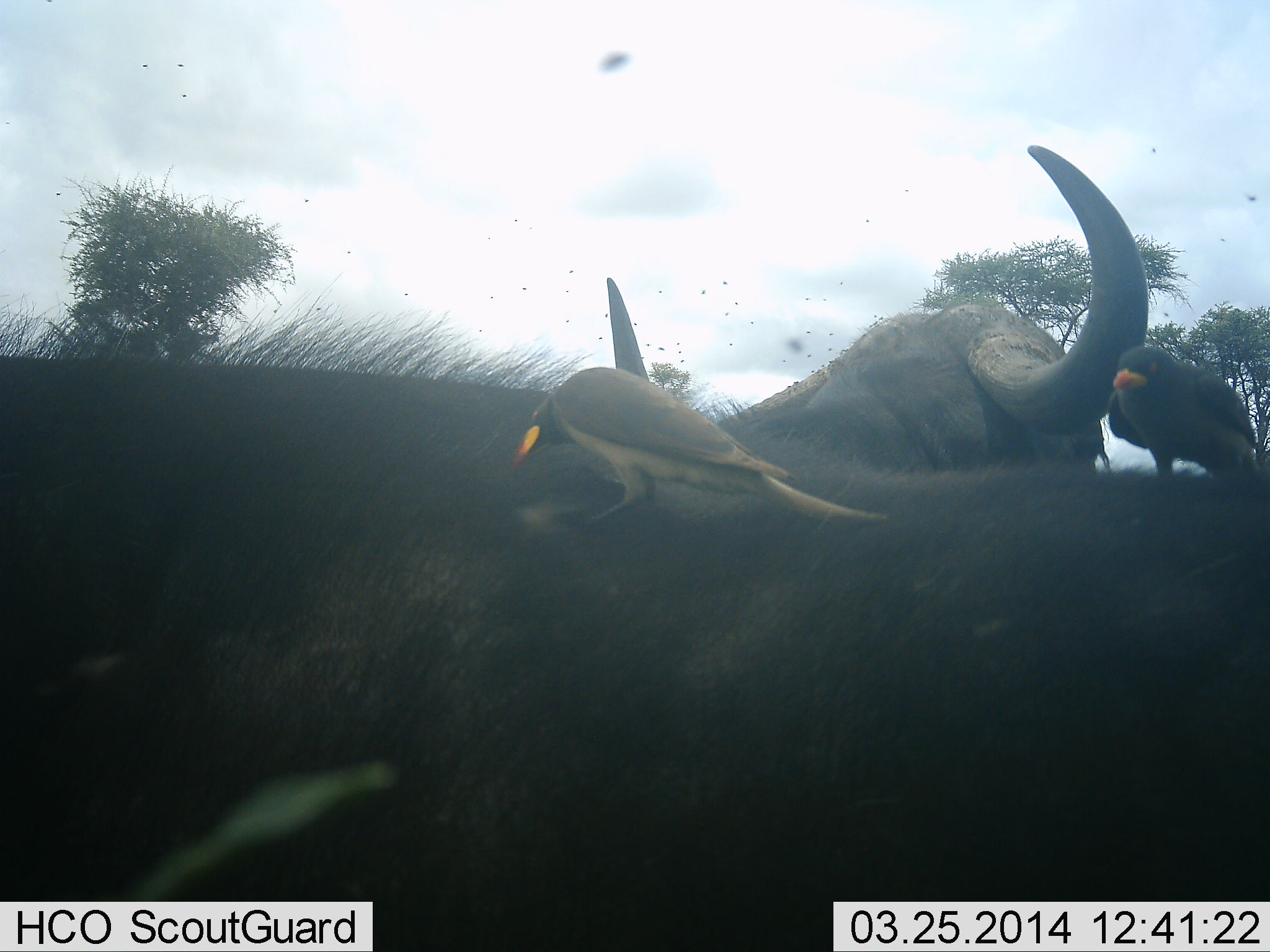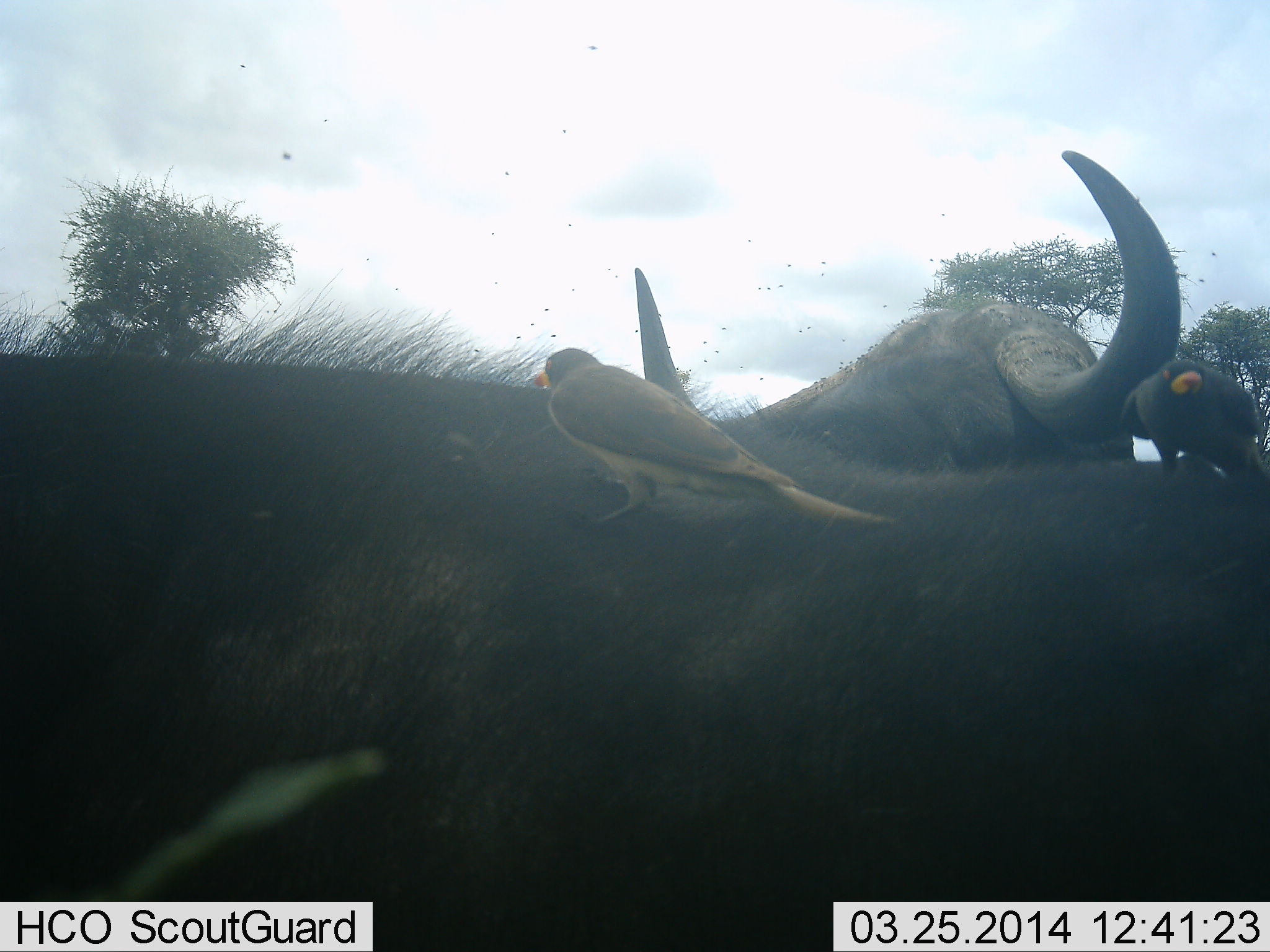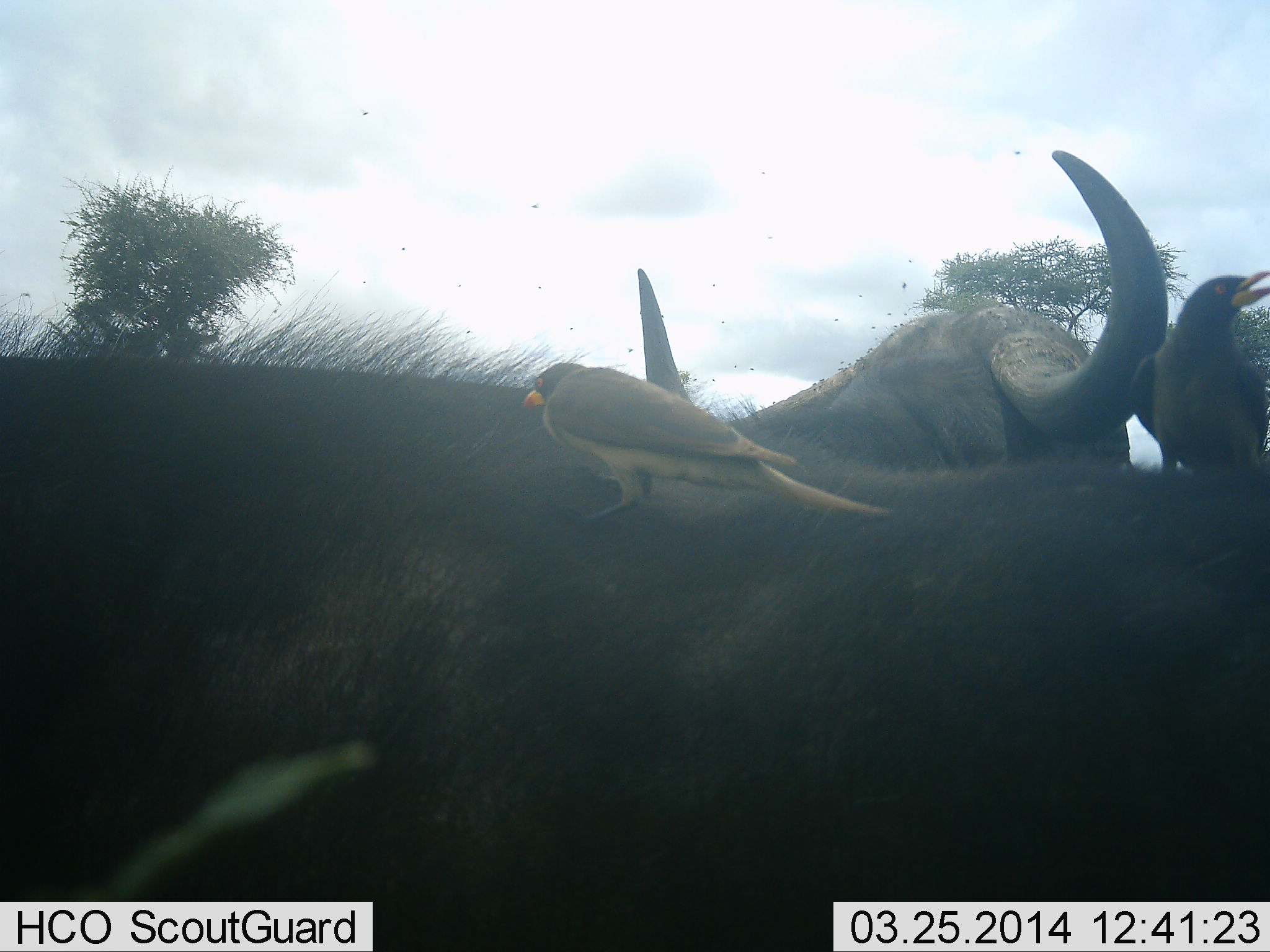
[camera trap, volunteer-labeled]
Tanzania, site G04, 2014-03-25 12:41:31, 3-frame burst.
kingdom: Animalia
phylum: Chordata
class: Mammalia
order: Artiodactyla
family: Bovidae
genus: Syncerus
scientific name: Syncerus caffer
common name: cape buffalo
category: buffalo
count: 2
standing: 86%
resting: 14%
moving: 0%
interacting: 0%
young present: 0%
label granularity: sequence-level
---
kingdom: Animalia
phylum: Chordata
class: Aves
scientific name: Aves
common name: bird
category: otherbird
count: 2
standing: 67%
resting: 0%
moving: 6%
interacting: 28%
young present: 0%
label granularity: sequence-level